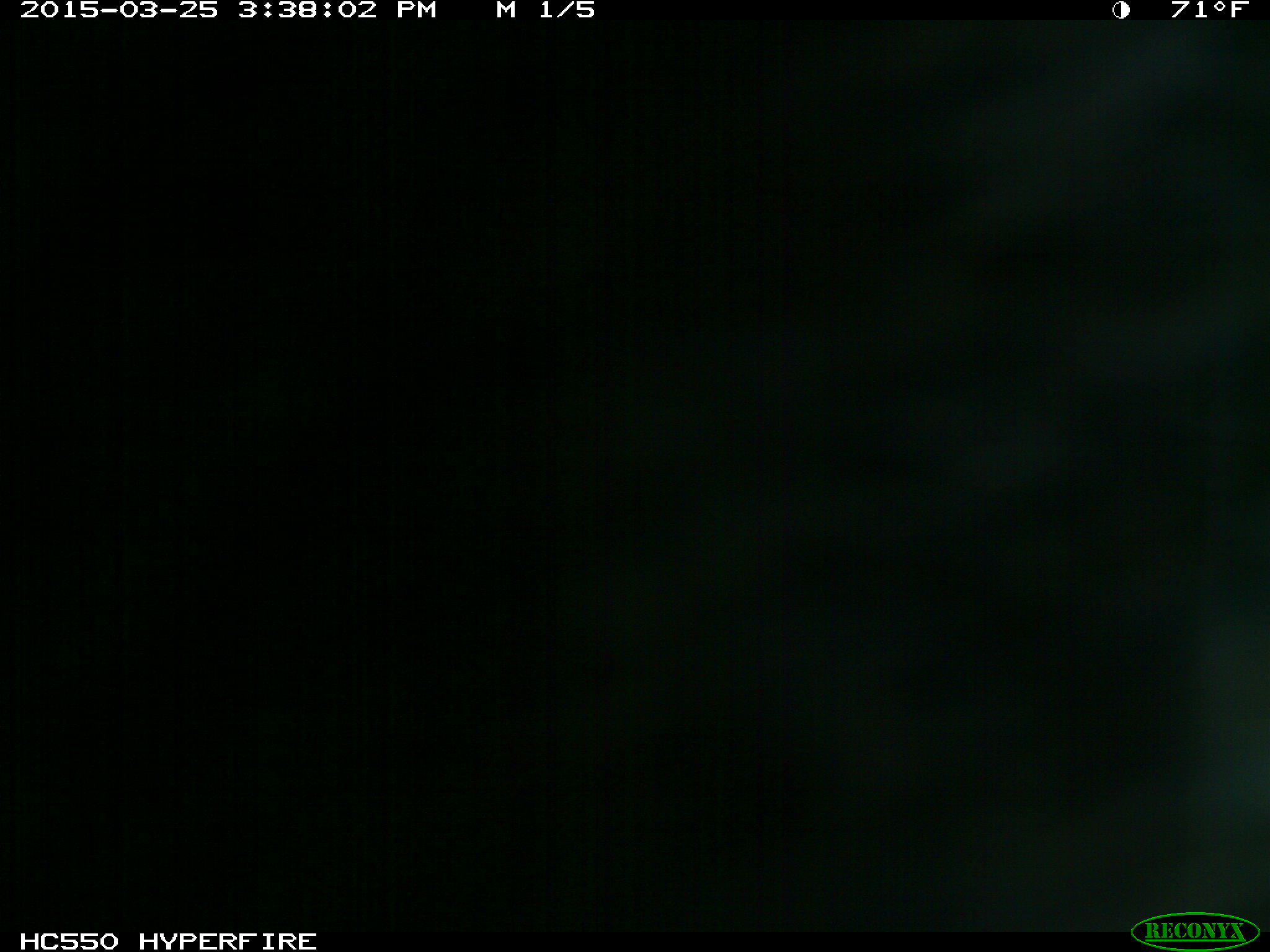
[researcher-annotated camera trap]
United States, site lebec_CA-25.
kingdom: Animalia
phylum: Chordata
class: Mammalia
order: Artiodactyla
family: Bovidae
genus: Bos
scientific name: Bos taurus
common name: domestic cow